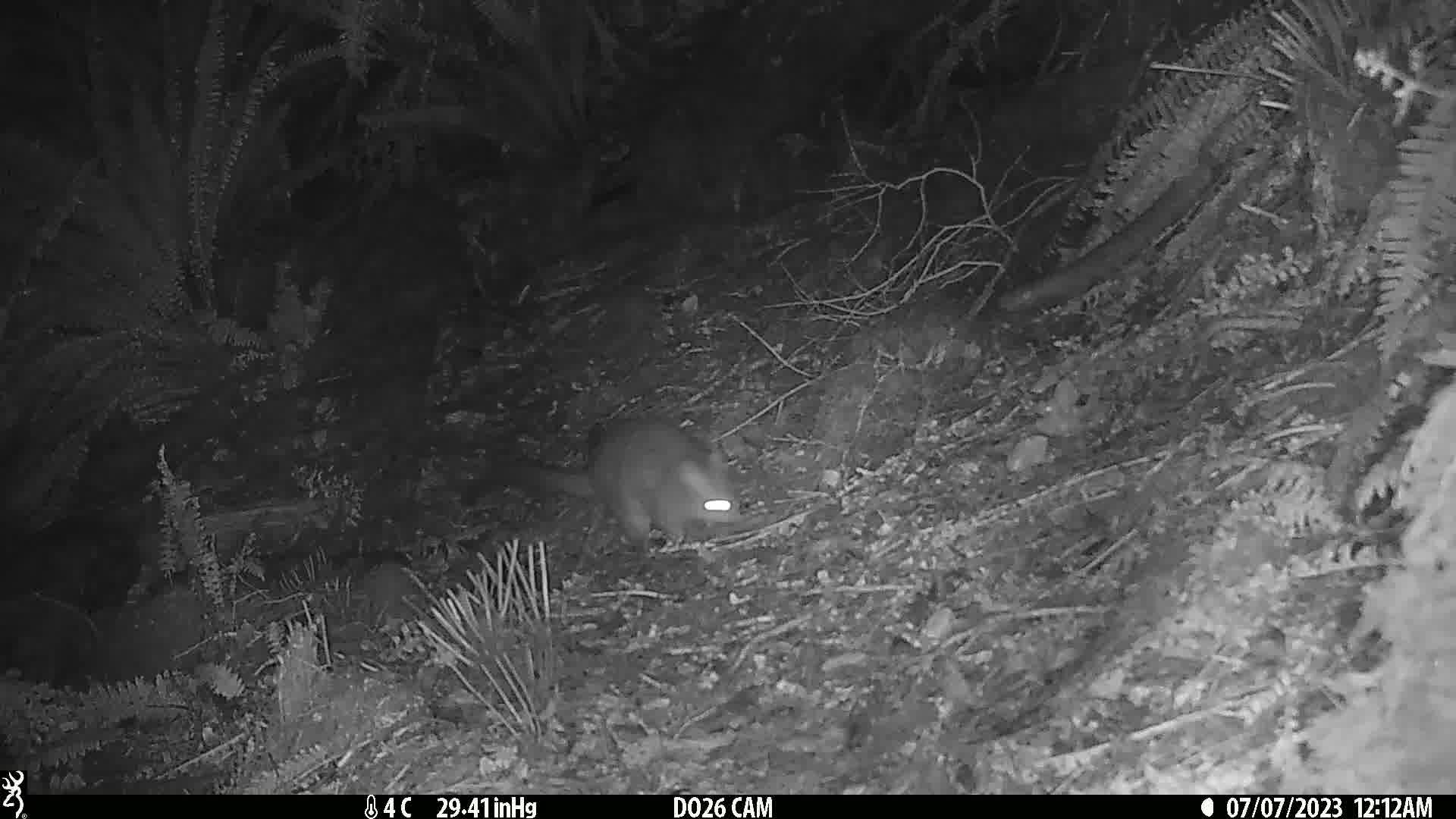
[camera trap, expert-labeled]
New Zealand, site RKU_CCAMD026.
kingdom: Animalia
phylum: Chordata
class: Mammalia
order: Diprotodontia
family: Phalangeridae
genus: Trichosurus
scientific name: Trichosurus vulpecula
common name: common brushtail possum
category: possum